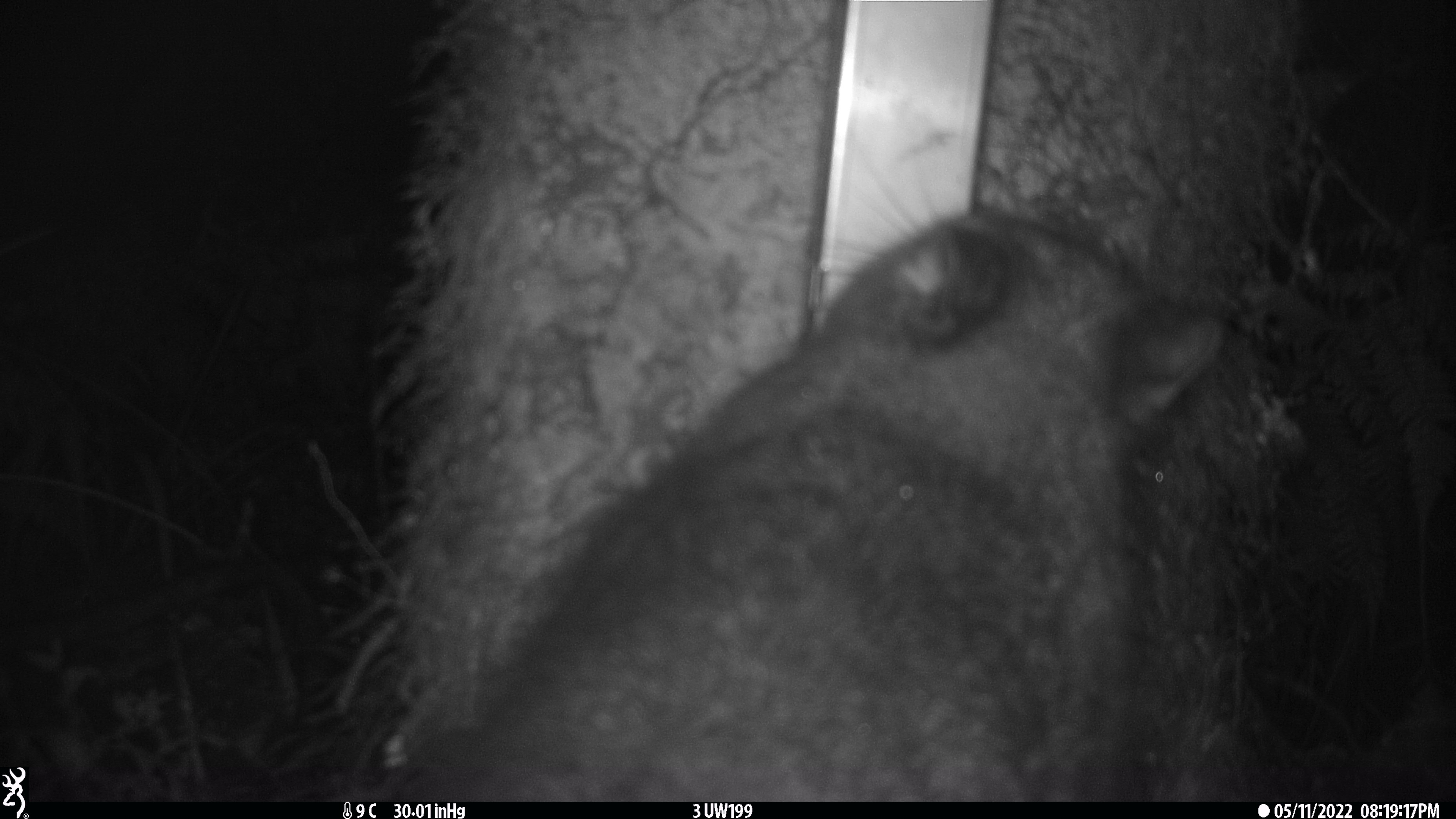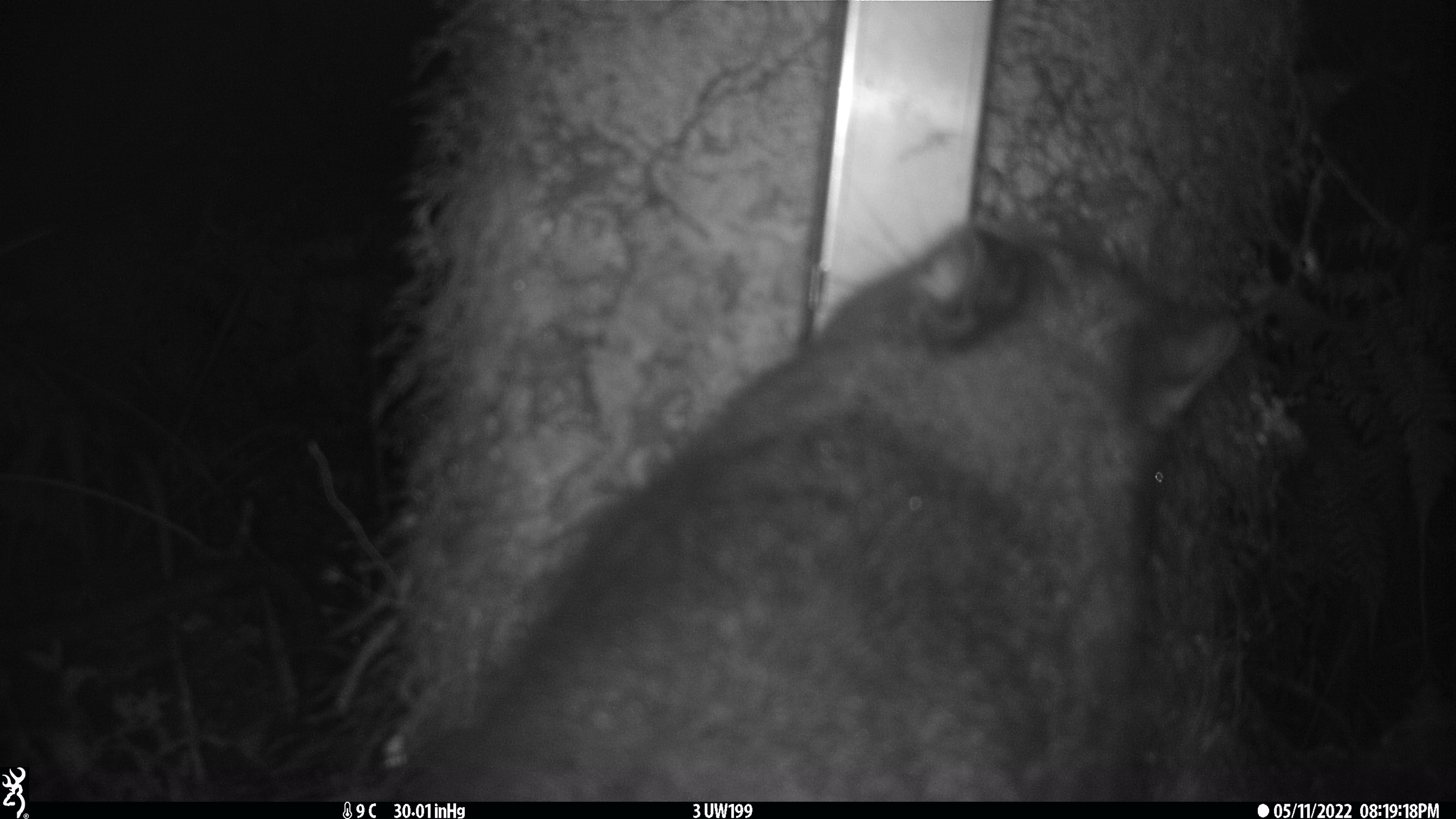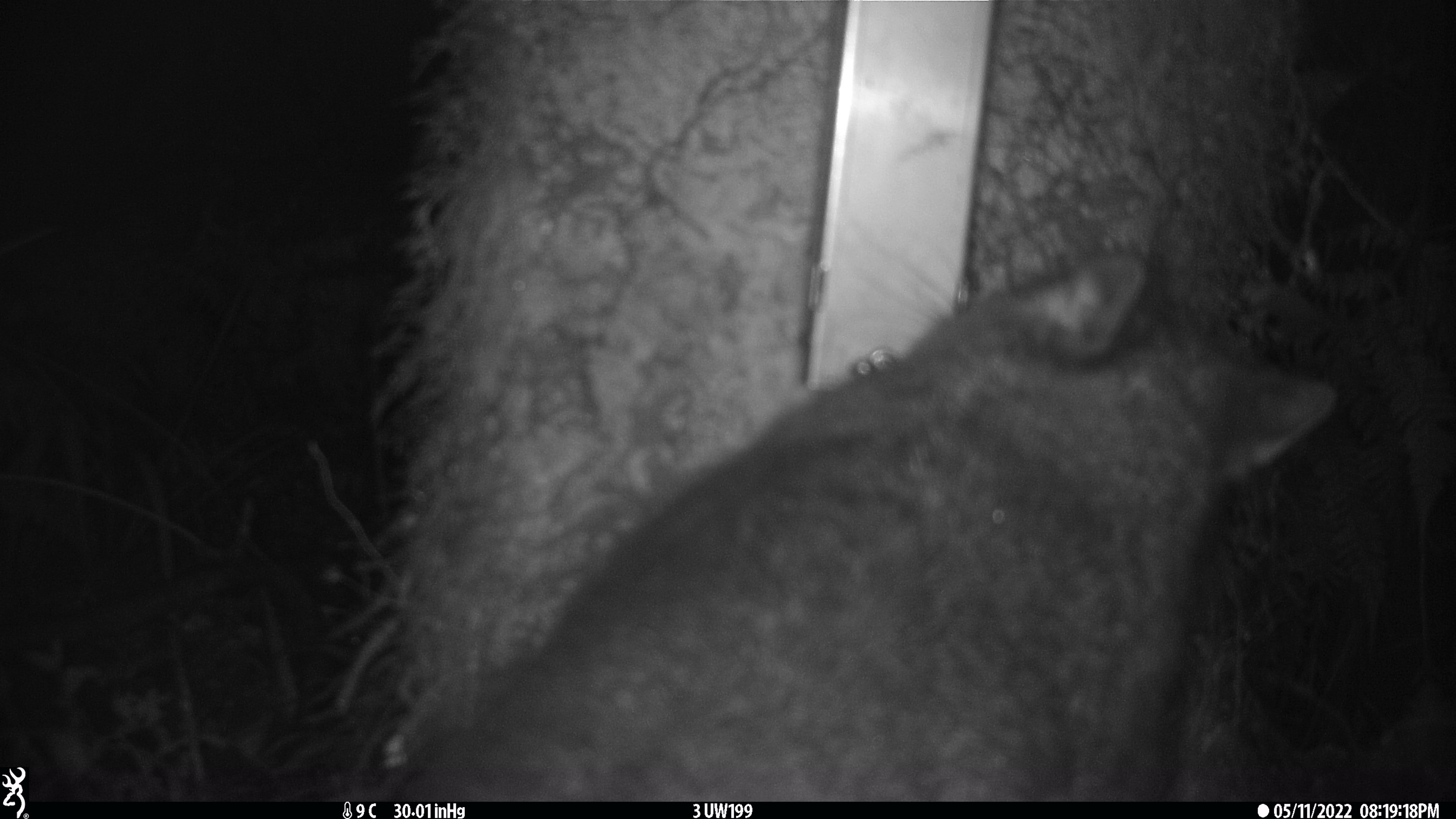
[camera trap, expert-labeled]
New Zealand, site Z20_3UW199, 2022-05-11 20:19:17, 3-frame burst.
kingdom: Animalia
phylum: Chordata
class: Mammalia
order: Diprotodontia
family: Phalangeridae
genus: Trichosurus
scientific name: Trichosurus vulpecula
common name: common brushtail possum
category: possum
Possum (common brushtail possum) (Trichosurus vulpecula).